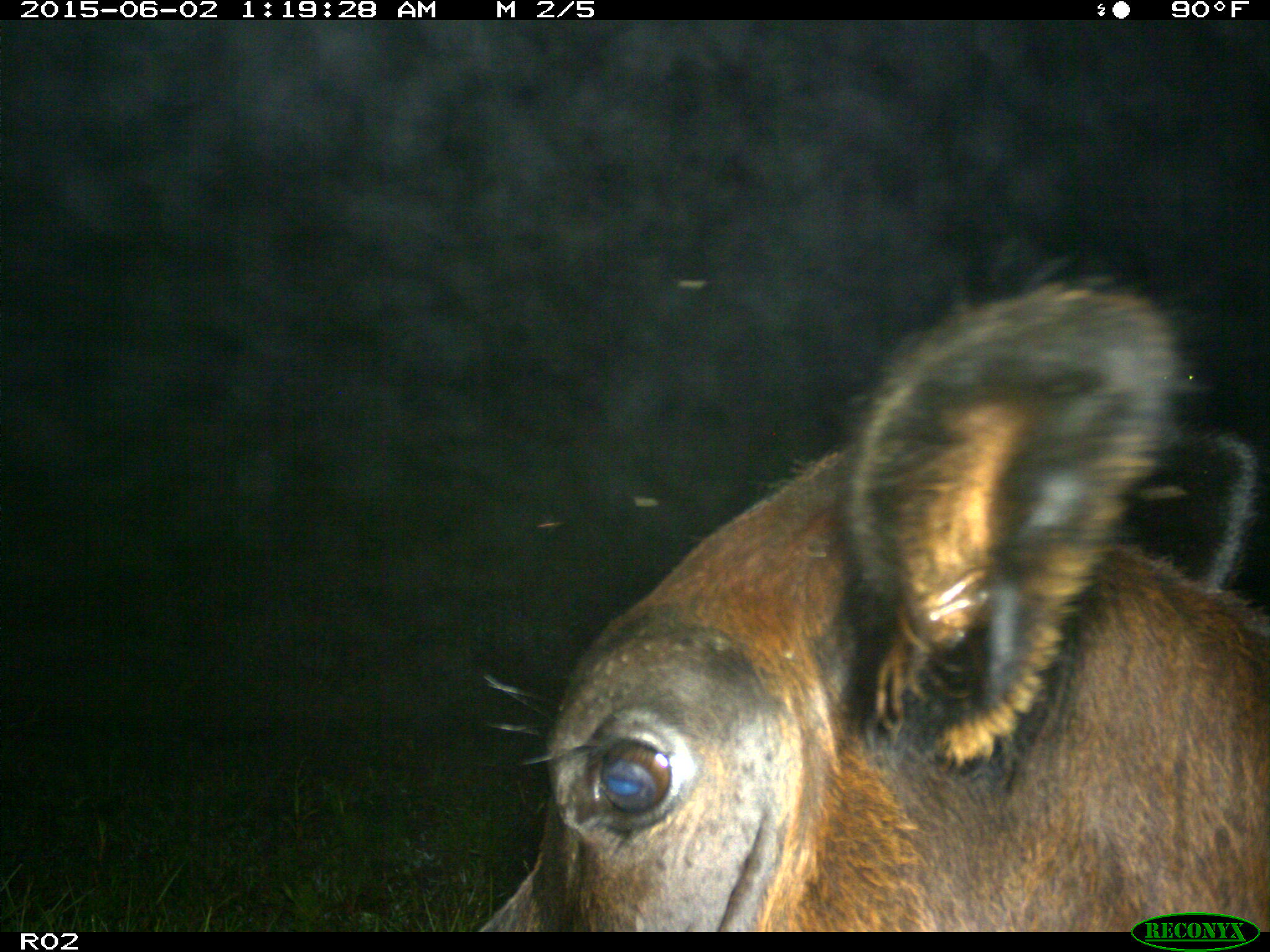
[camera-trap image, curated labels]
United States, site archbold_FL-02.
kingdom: Animalia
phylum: Chordata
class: Mammalia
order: Artiodactyla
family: Bovidae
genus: Bos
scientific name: Bos taurus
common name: domestic cow